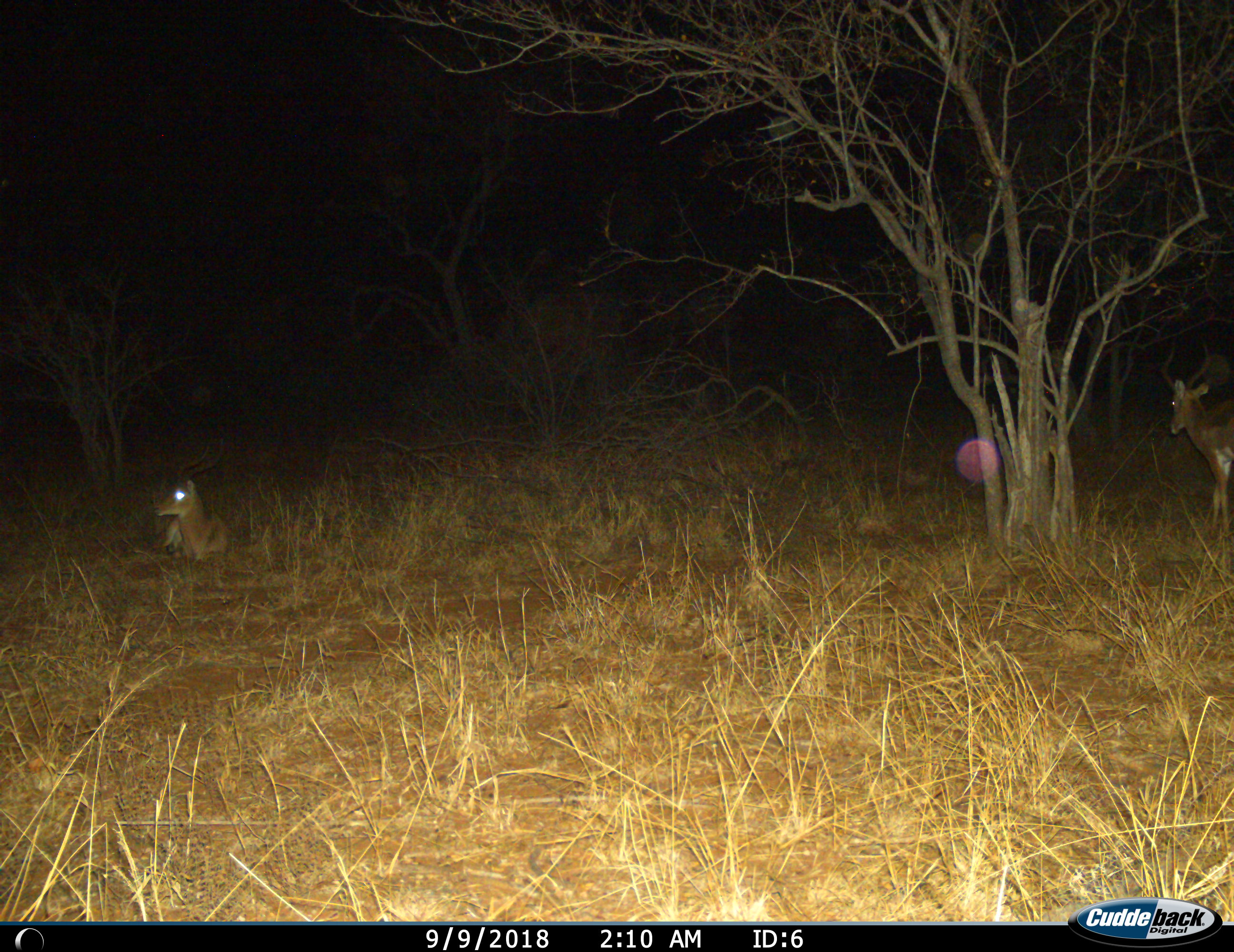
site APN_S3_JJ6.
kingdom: Animalia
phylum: Chordata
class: Mammalia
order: Artiodactyla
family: Bovidae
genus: Aepyceros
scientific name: Aepyceros melampus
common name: impala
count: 2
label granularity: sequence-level